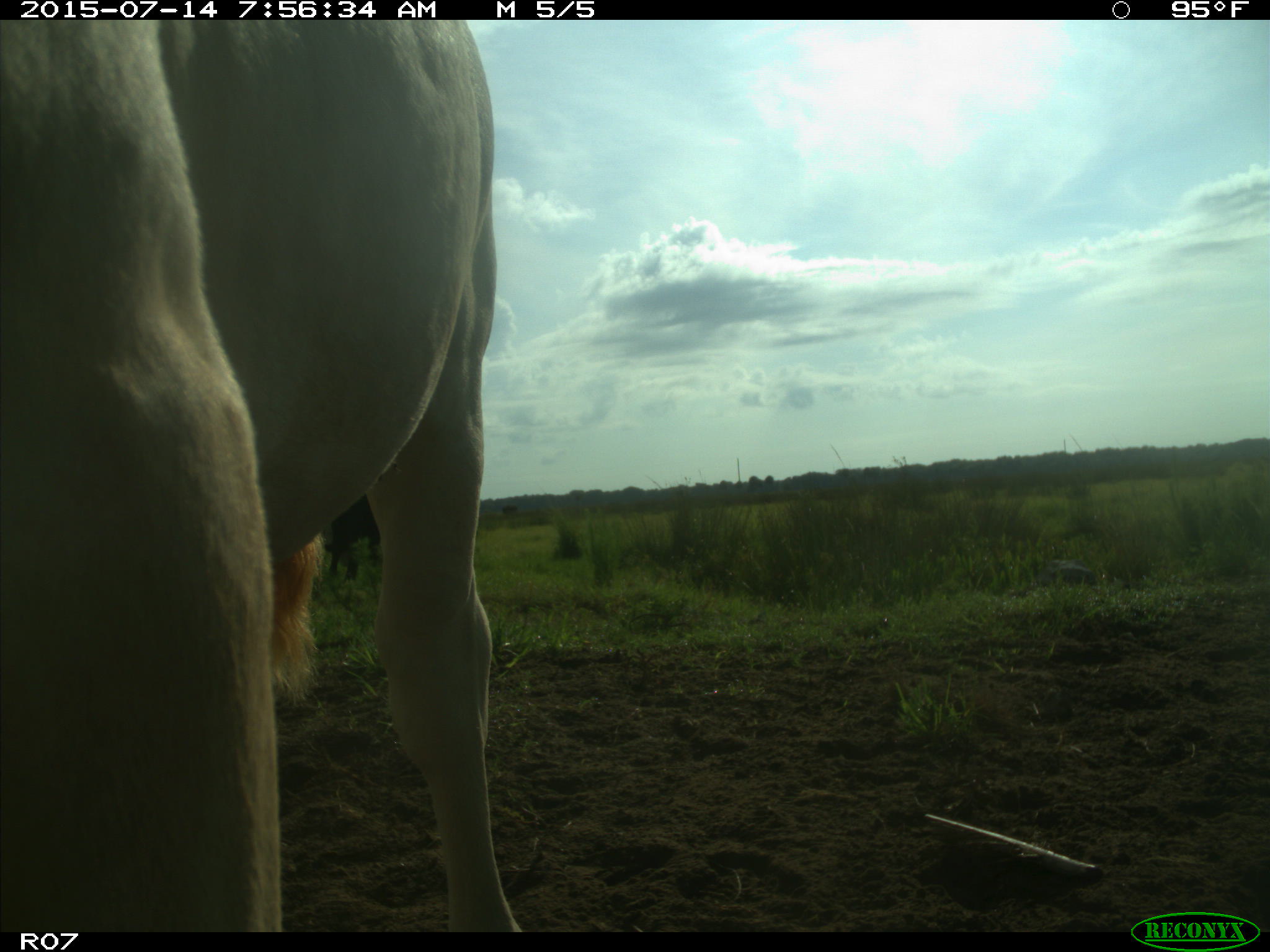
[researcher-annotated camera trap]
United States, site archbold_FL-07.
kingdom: Animalia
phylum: Chordata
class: Mammalia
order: Artiodactyla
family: Bovidae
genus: Bos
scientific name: Bos taurus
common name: domestic cow